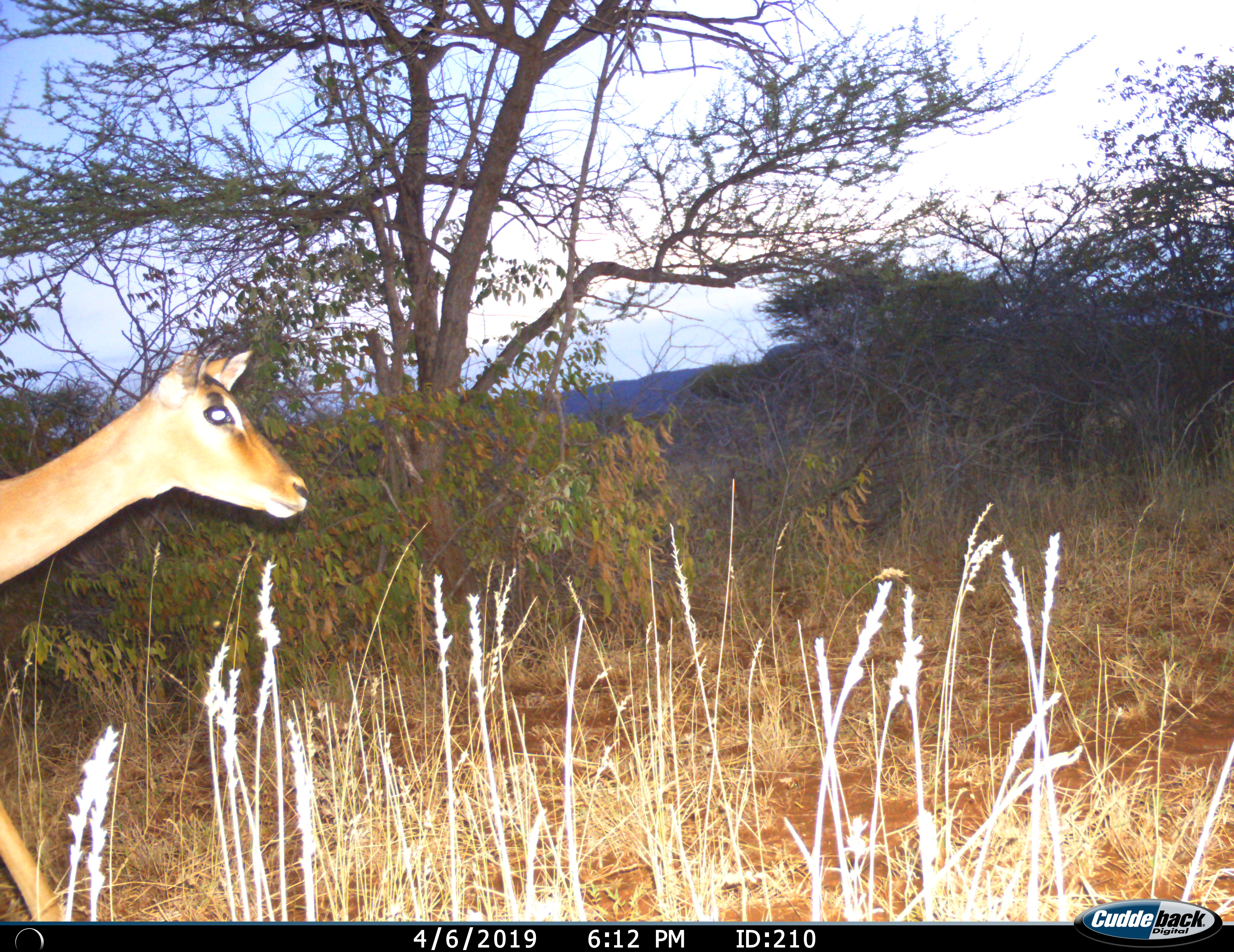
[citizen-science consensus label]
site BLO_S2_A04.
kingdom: Animalia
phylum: Chordata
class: Mammalia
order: Artiodactyla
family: Bovidae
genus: Aepyceros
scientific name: Aepyceros melampus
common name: impala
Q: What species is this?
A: Impala (Aepyceros melampus).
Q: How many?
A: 1.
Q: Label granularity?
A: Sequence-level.